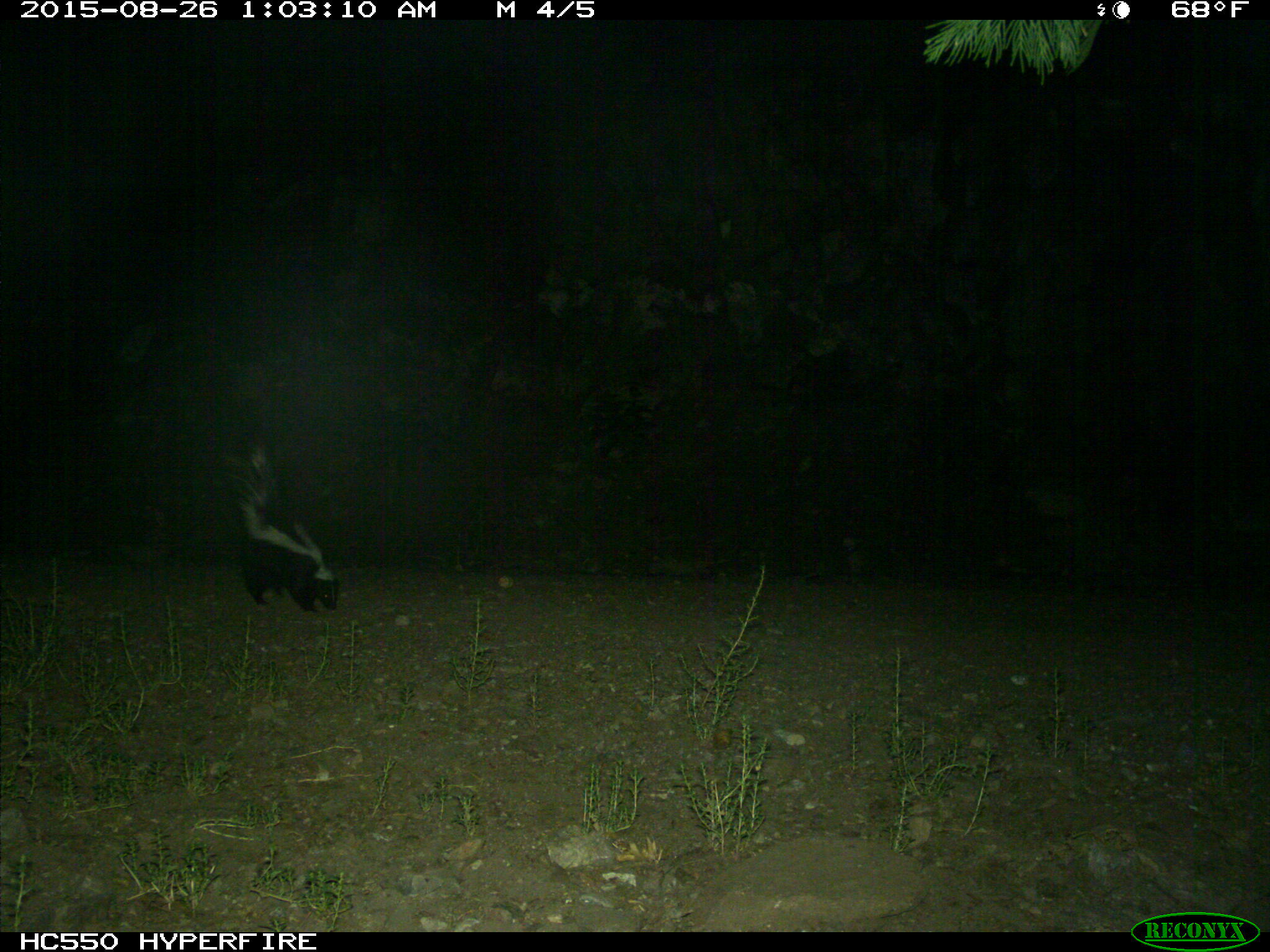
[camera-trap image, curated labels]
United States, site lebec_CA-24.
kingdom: Animalia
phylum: Chordata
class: Mammalia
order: Carnivora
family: Mephitidae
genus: Mephitis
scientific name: Mephitis mephitis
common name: striped skunk